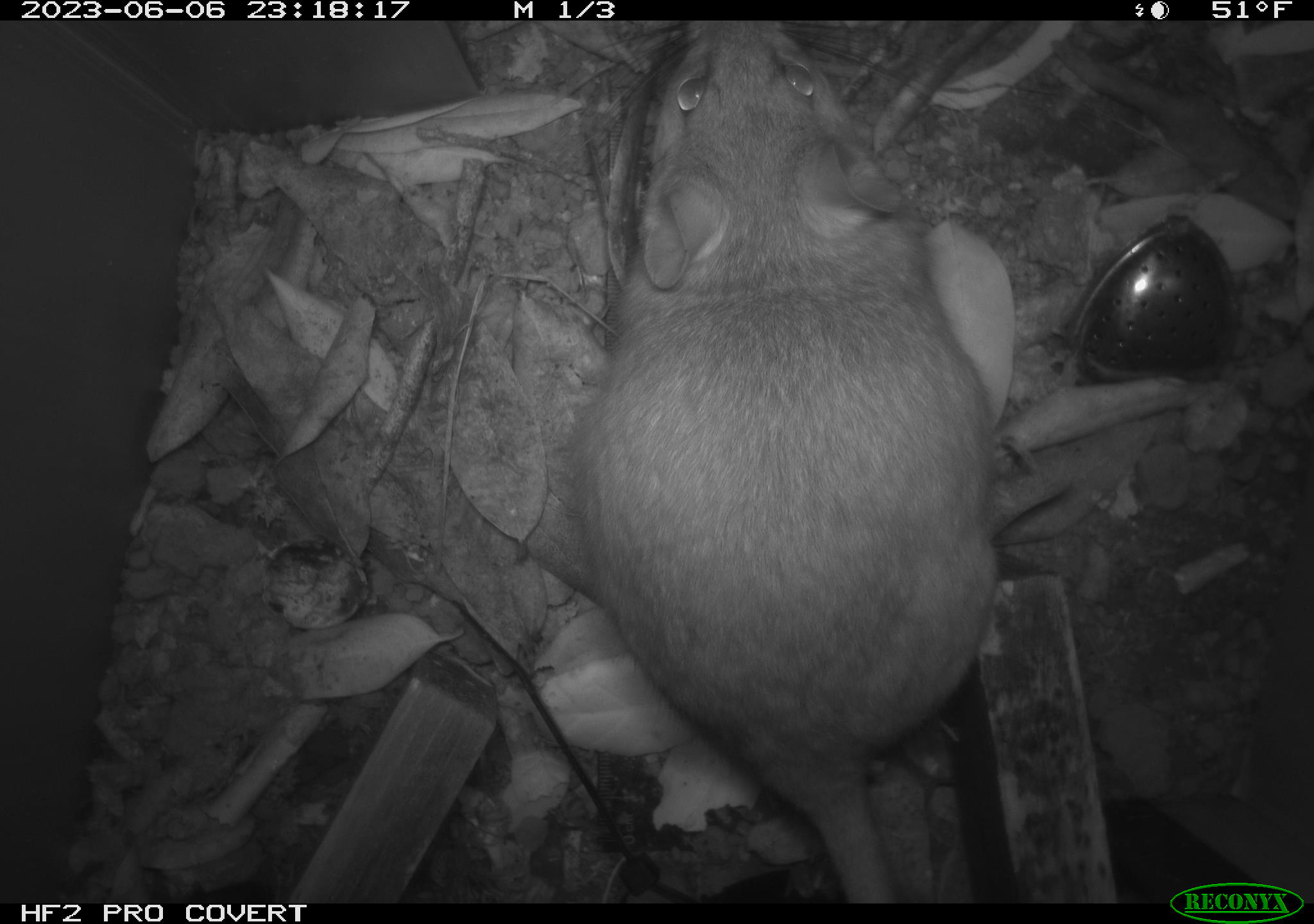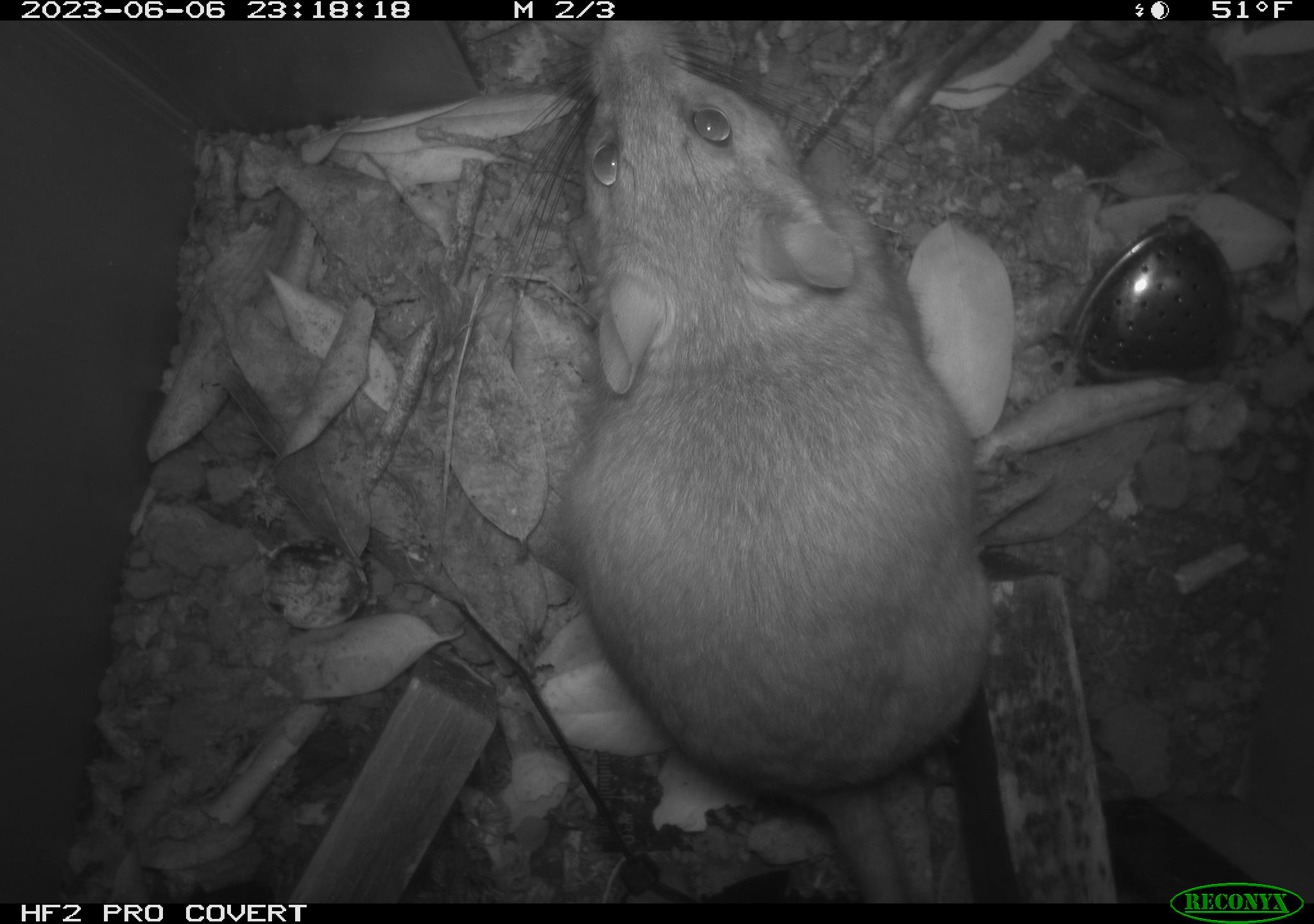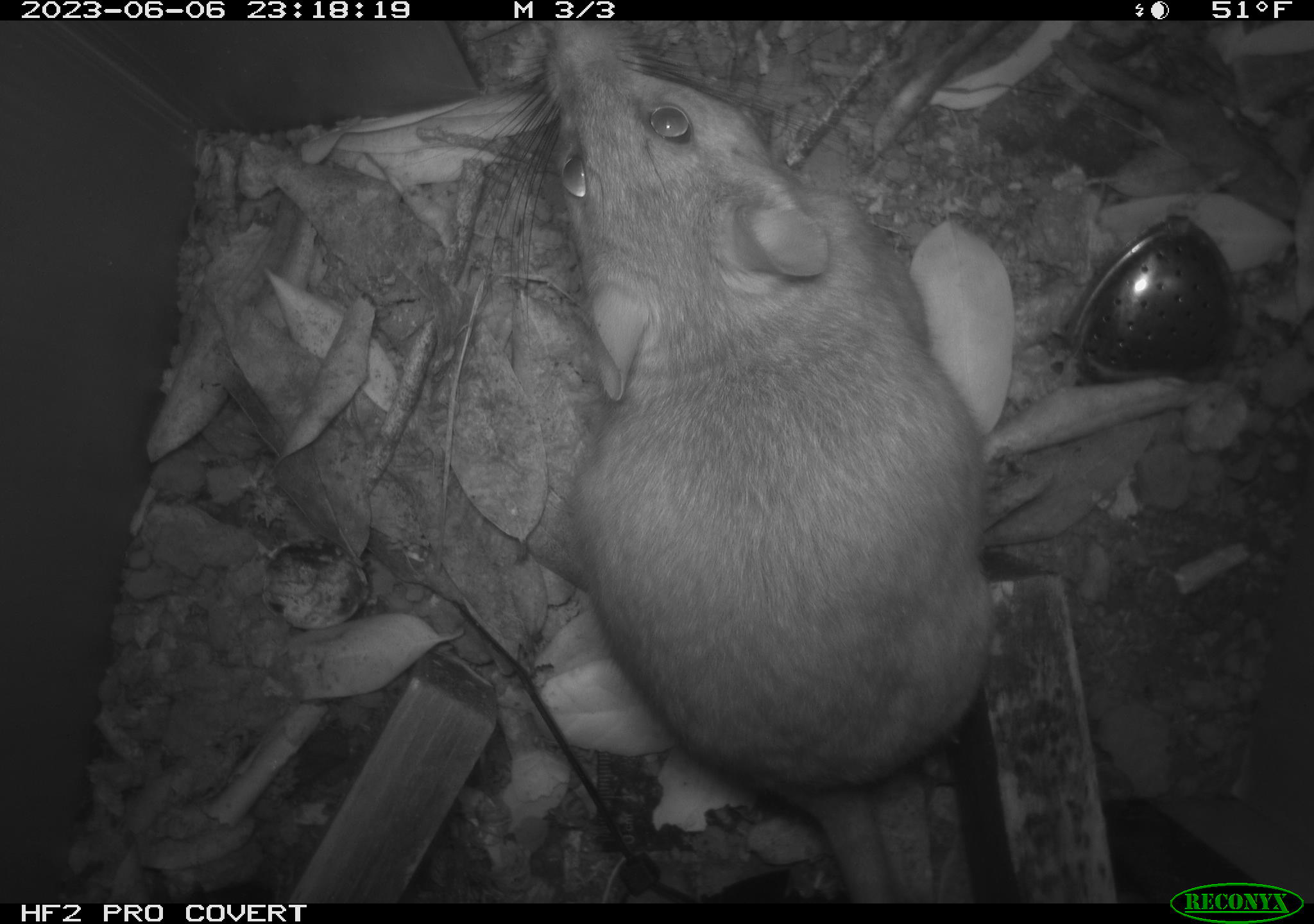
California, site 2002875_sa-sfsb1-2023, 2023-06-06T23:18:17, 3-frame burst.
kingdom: Animalia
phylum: Chordata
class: Mammalia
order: Rodentia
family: Cricetidae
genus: Neotoma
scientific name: Neotoma fuscipes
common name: dusky-footed woodrat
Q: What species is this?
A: Dusky-footed woodrat (Neotoma fuscipes).